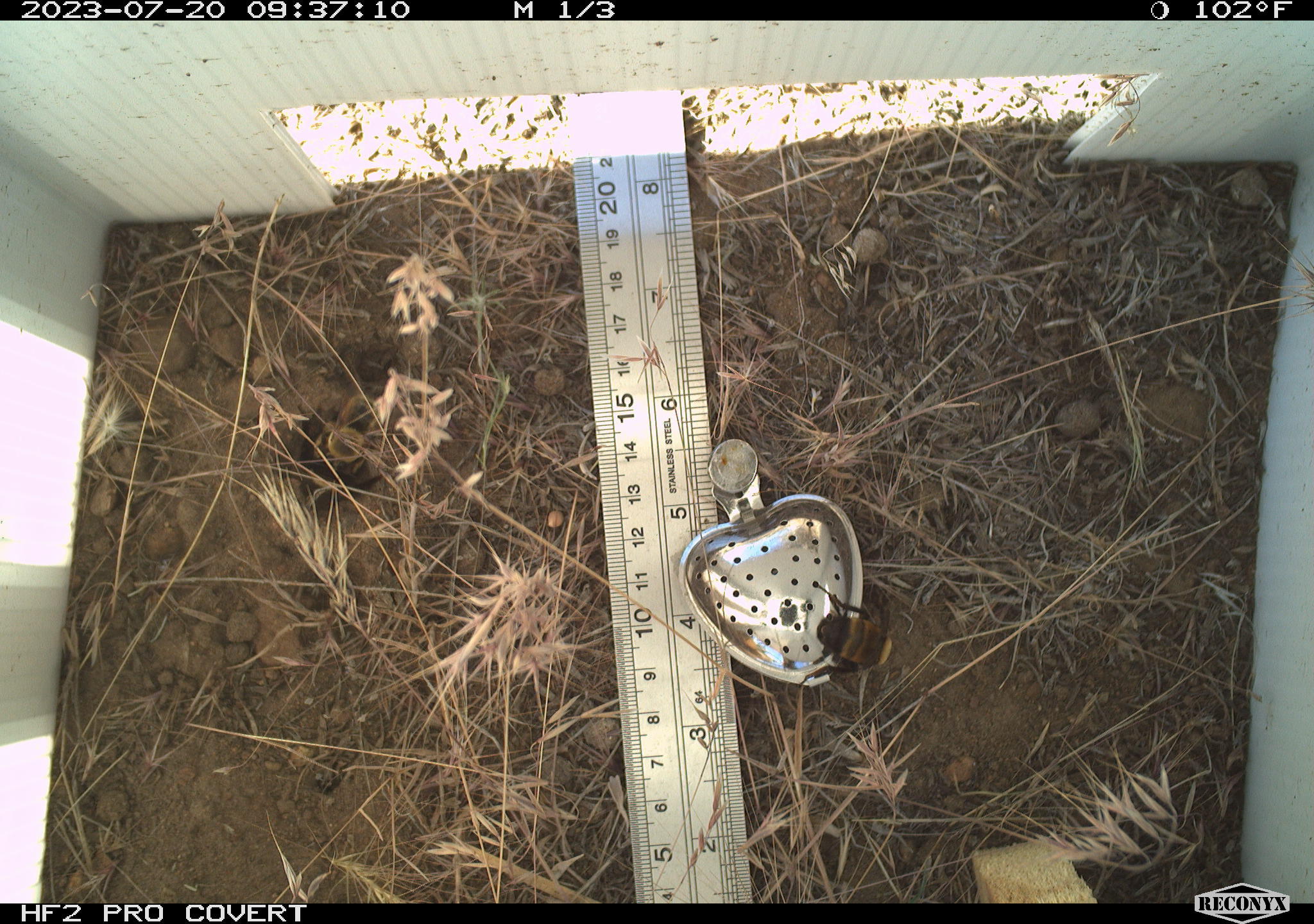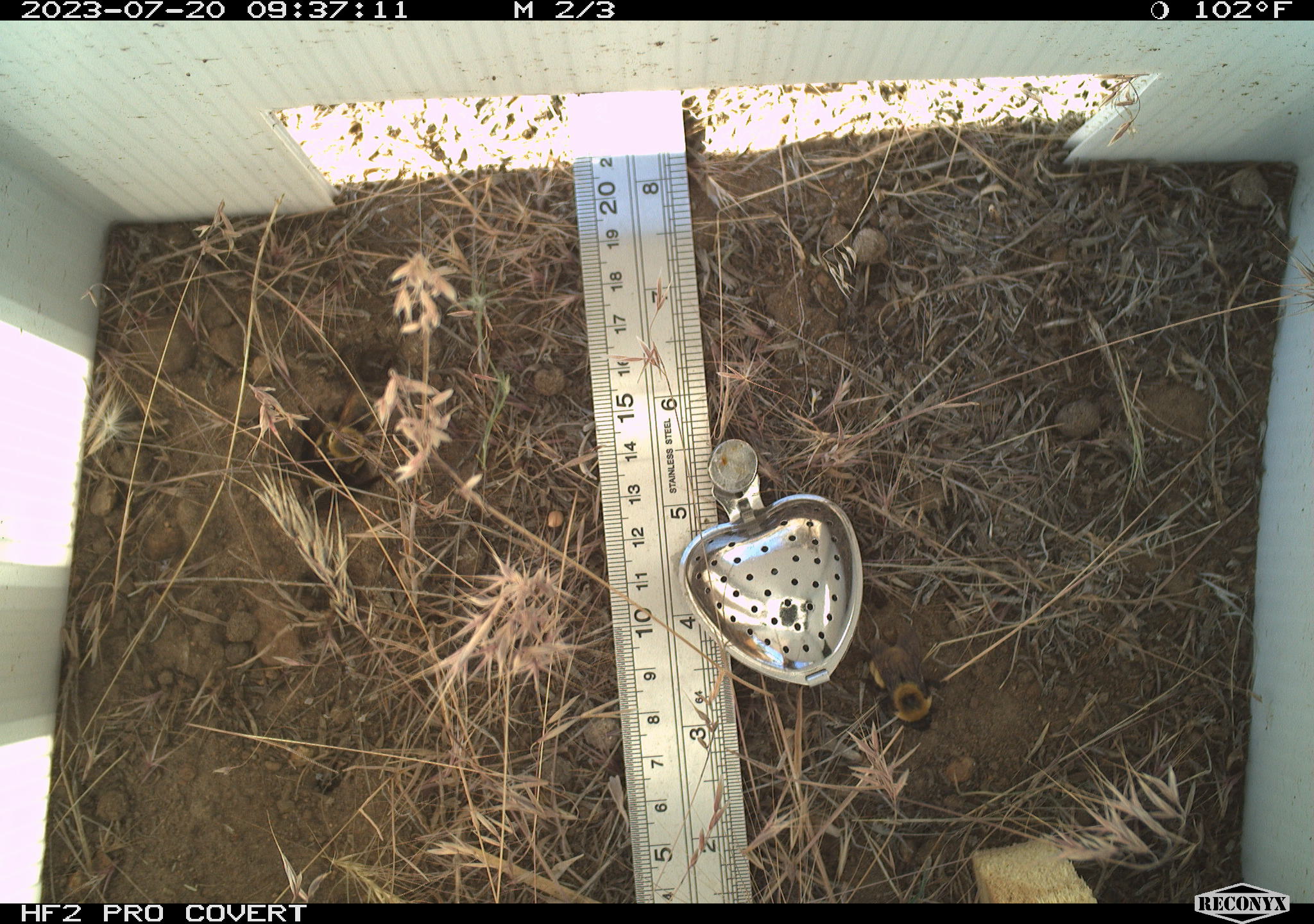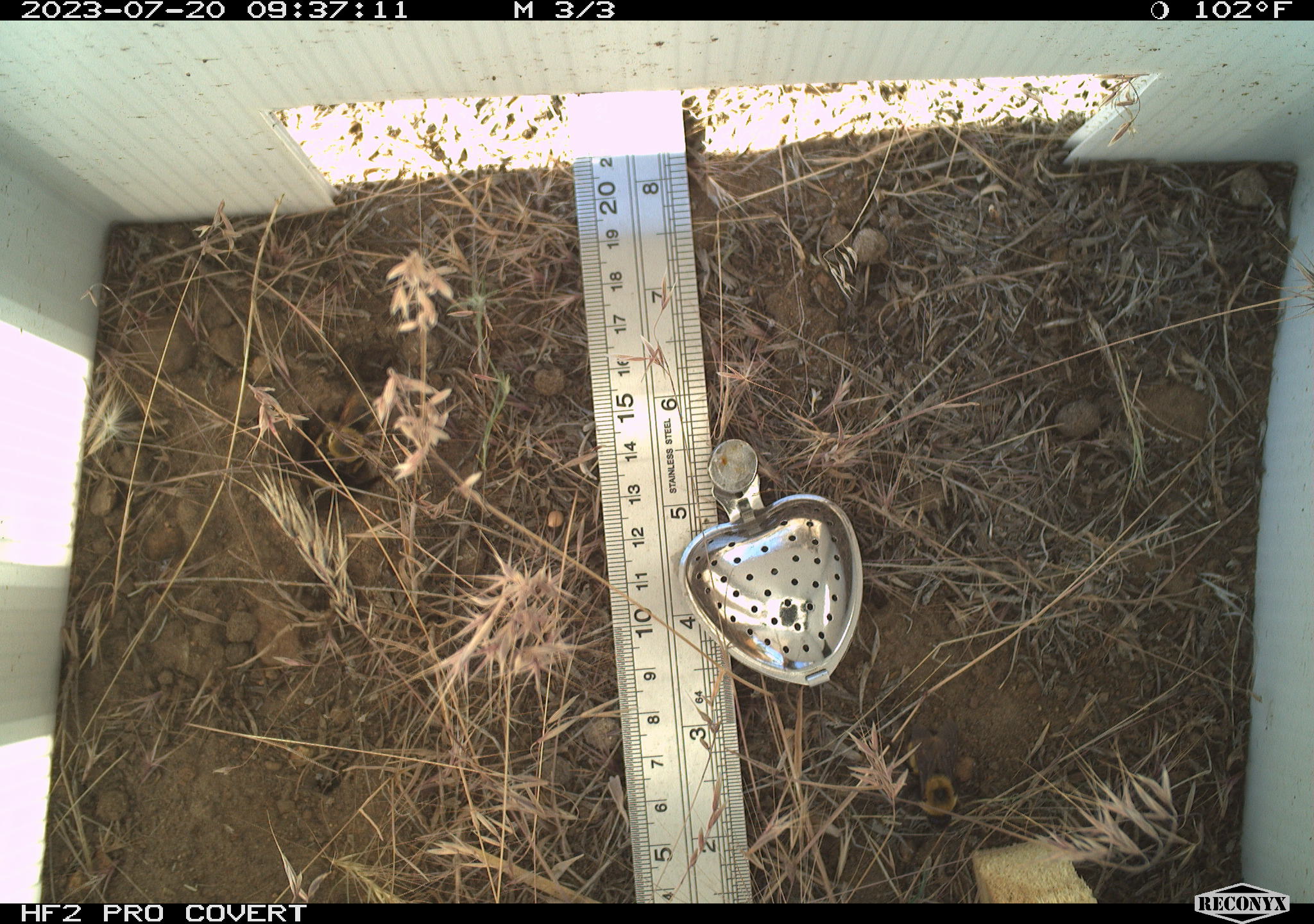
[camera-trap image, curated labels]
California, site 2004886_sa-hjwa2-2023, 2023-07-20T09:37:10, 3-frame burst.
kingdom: Animalia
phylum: Arthropoda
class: Insecta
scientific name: Insecta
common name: insect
Insect (Insecta).